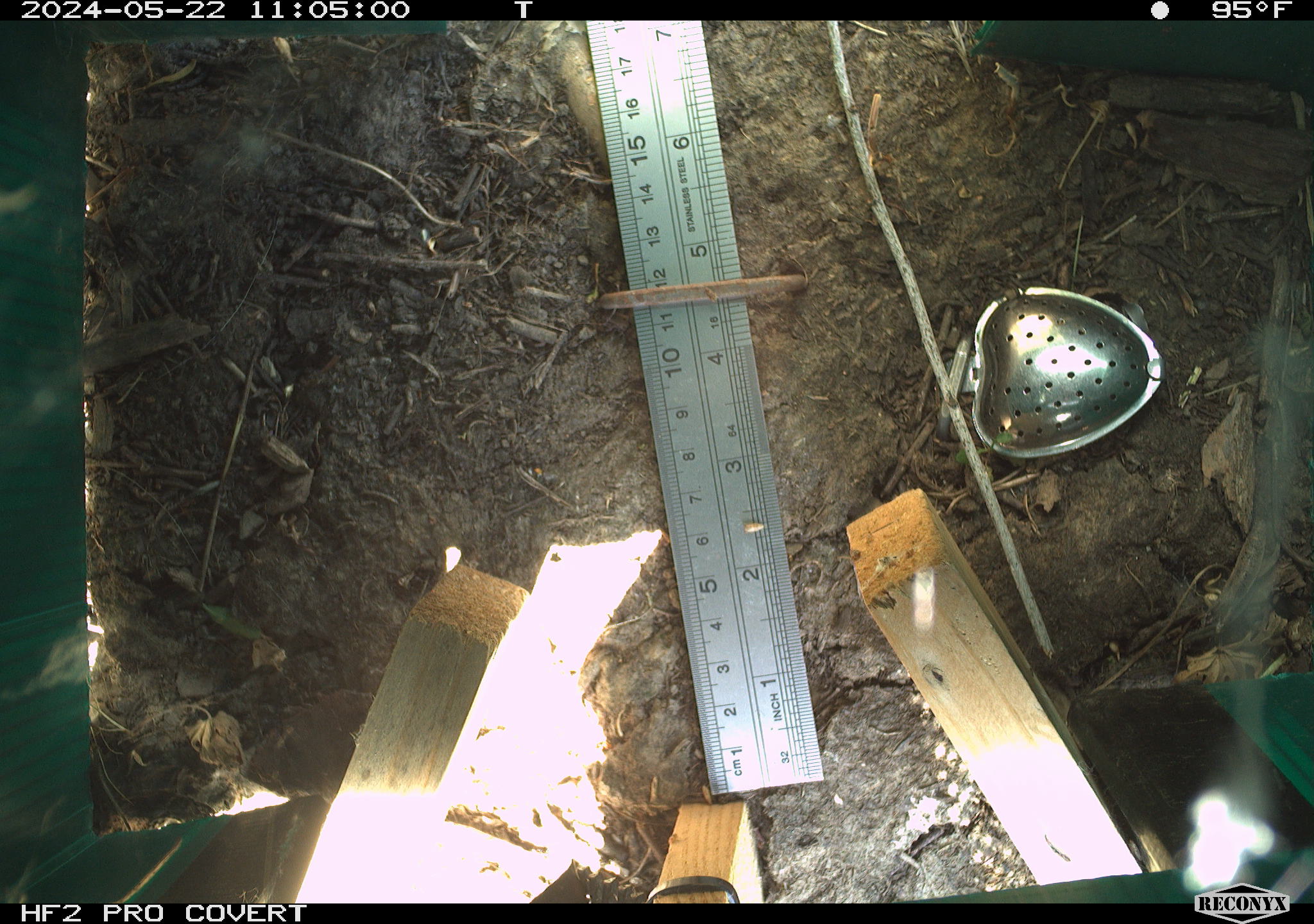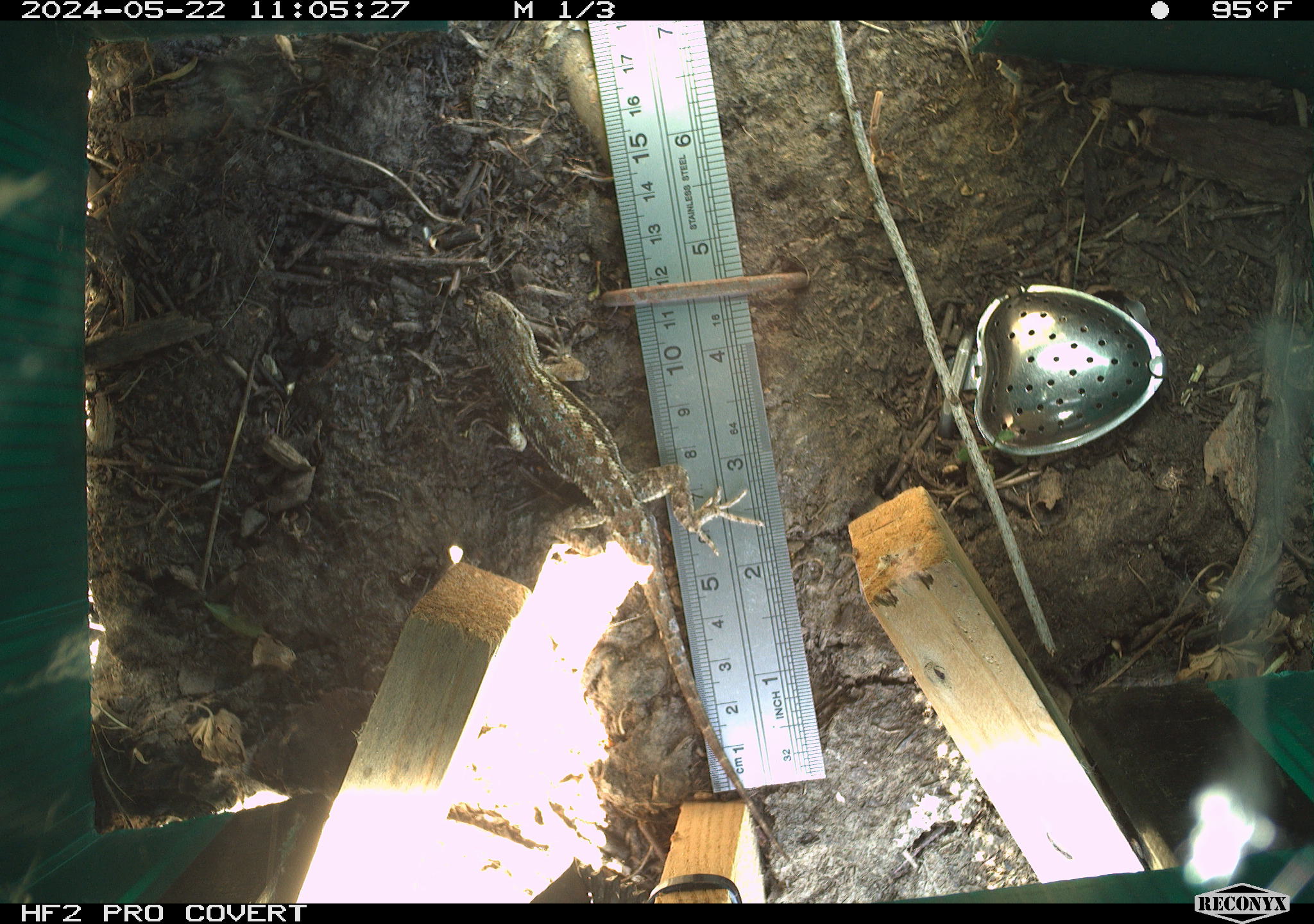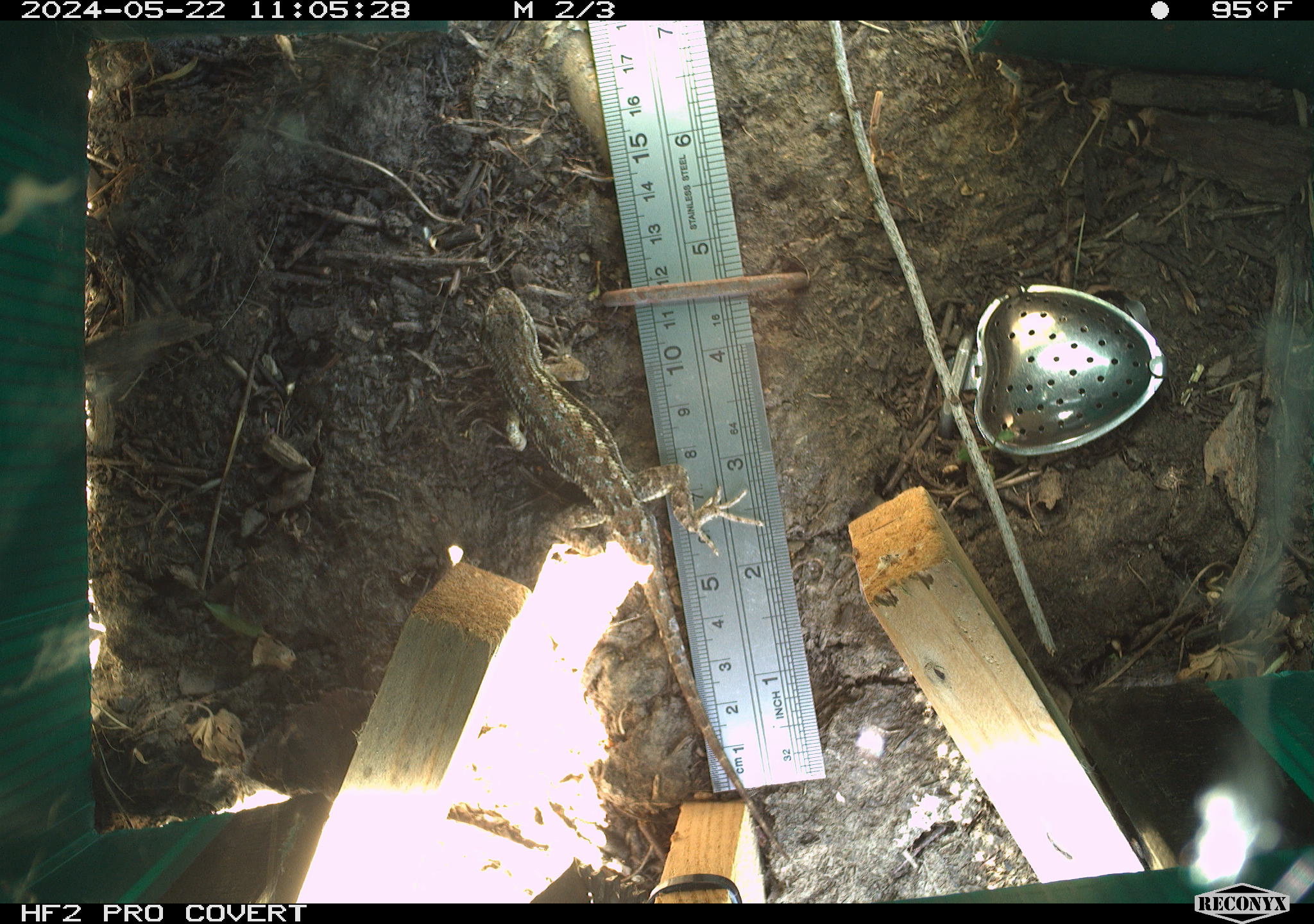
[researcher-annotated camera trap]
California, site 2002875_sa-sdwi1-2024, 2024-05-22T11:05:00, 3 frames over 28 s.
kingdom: Animalia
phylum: Chordata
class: Reptilia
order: Squamata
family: Phrynosomatidae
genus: Sceloporus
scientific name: Sceloporus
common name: spiny lizards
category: sceloporus species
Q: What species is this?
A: Sceloporus species (spiny lizards) (Sceloporus).